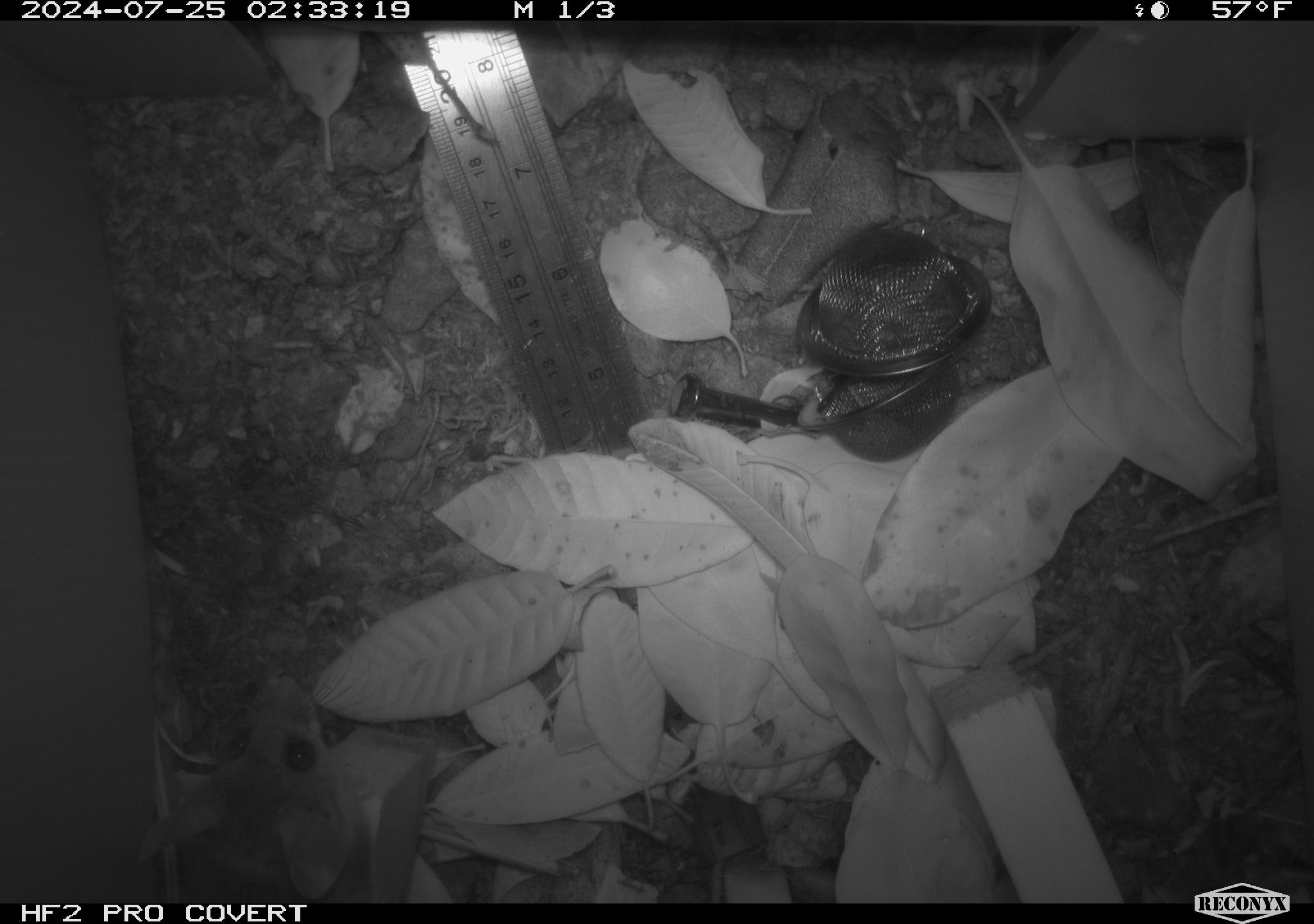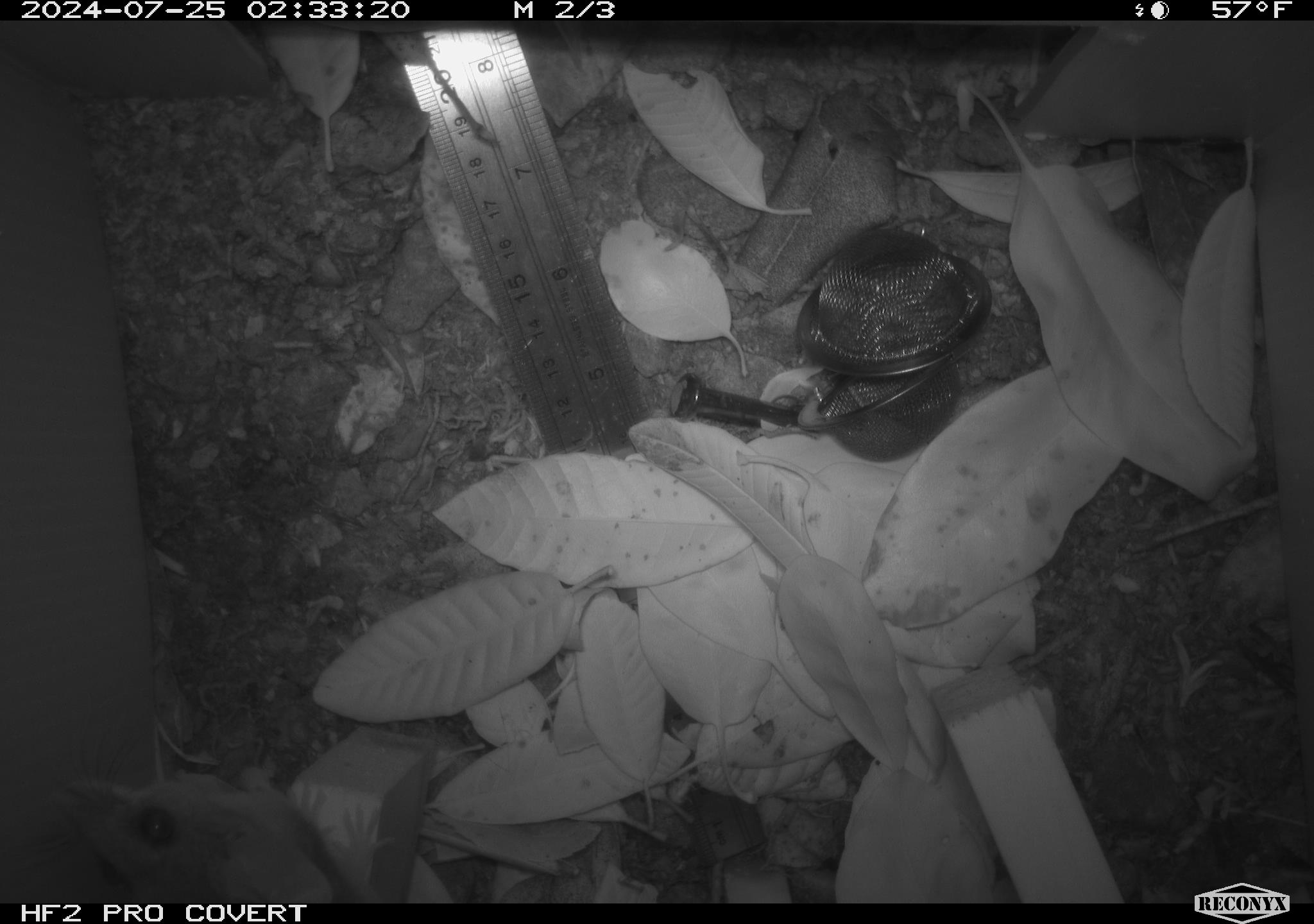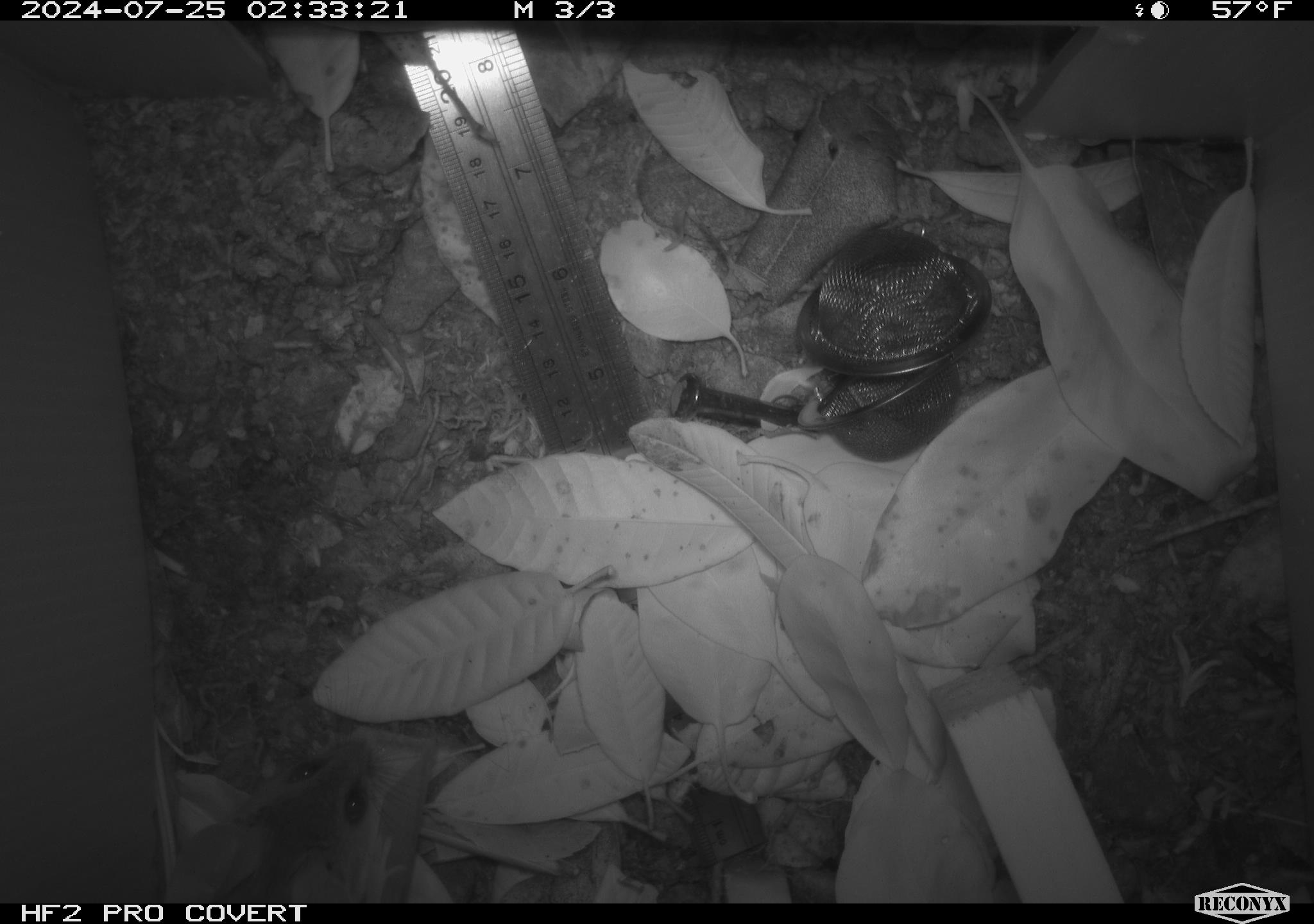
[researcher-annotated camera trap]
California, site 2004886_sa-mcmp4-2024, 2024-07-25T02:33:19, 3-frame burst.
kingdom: Animalia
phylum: Chordata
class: Mammalia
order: Rodentia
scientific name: Rodentia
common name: mouse species